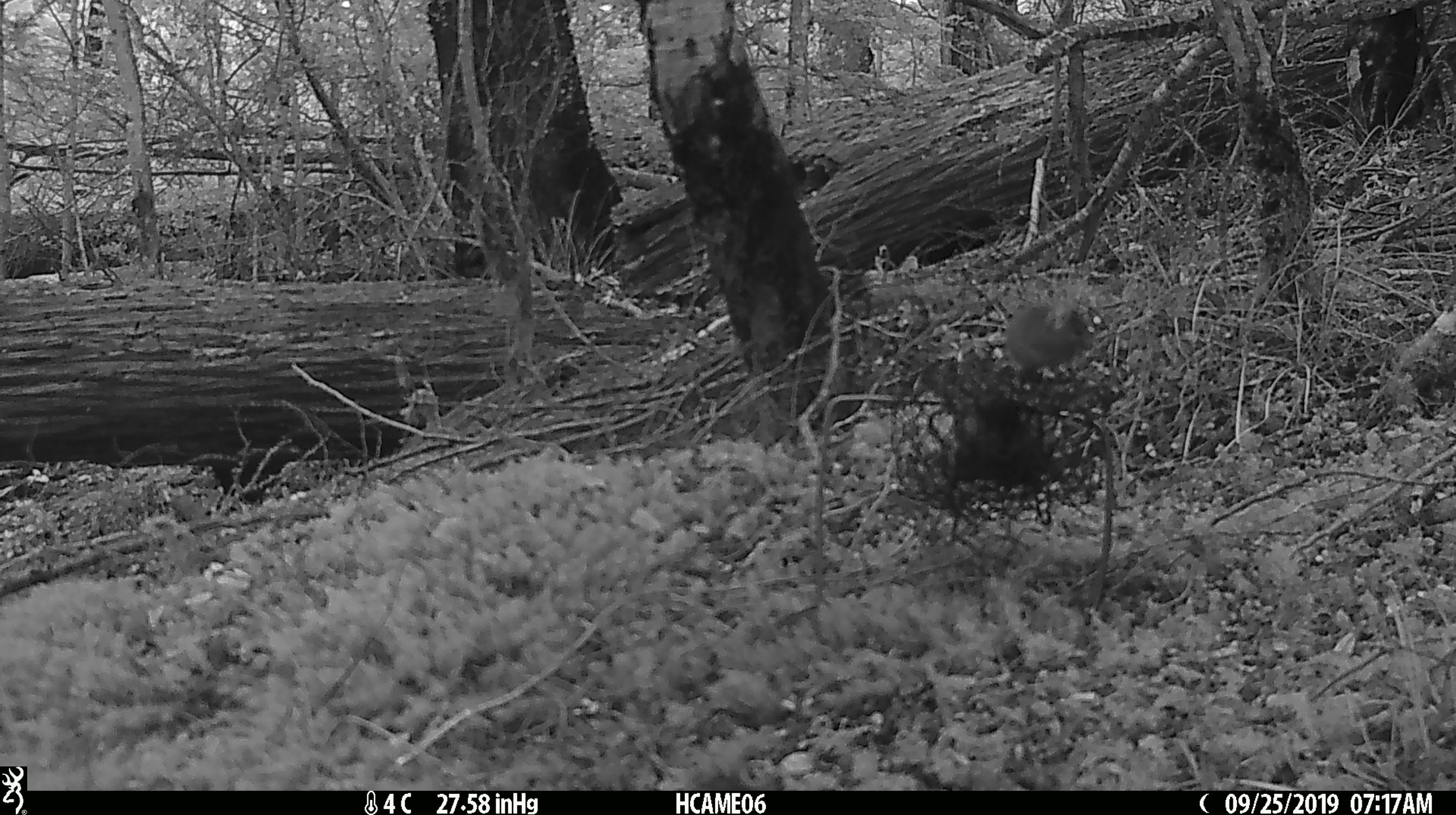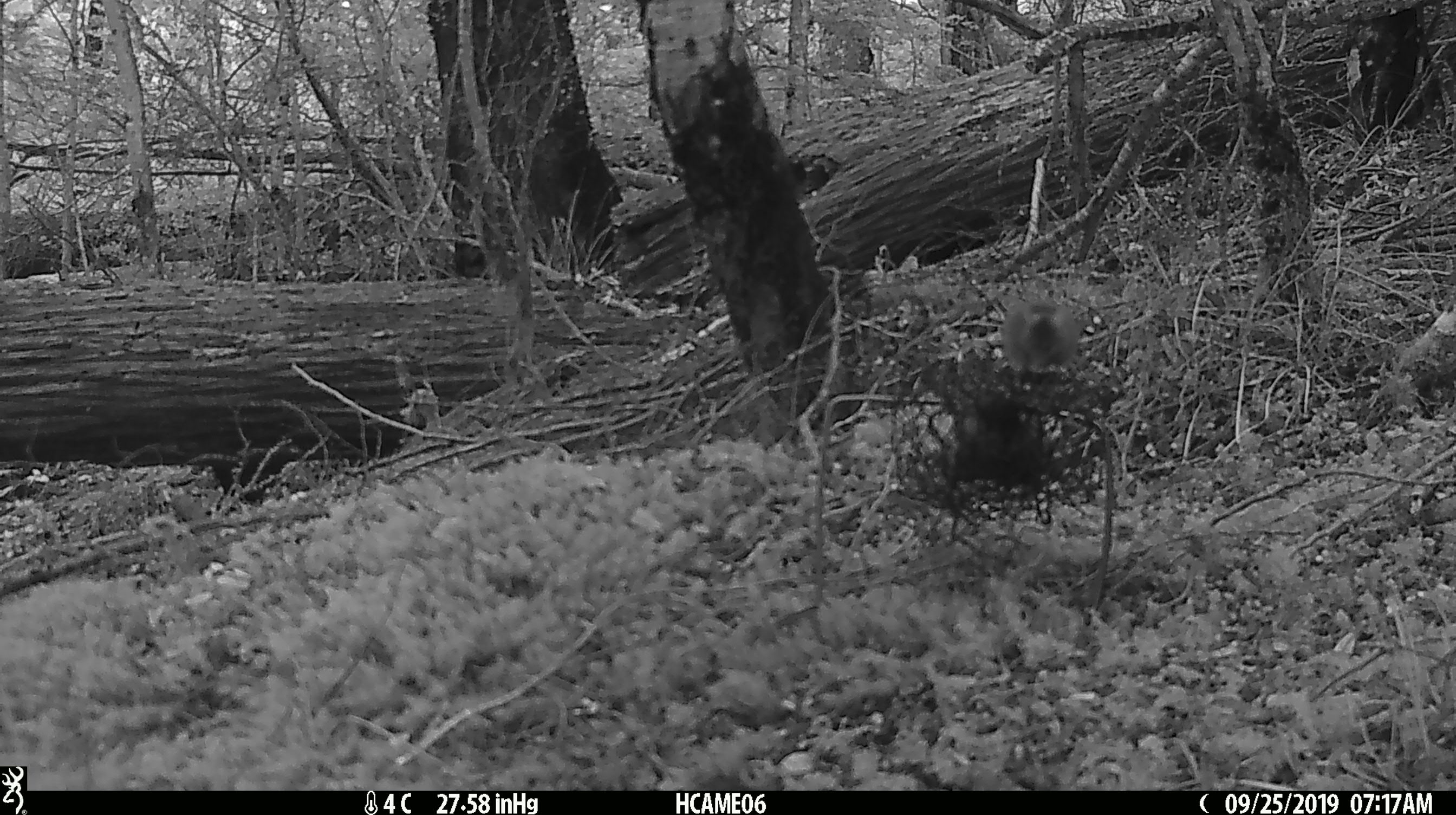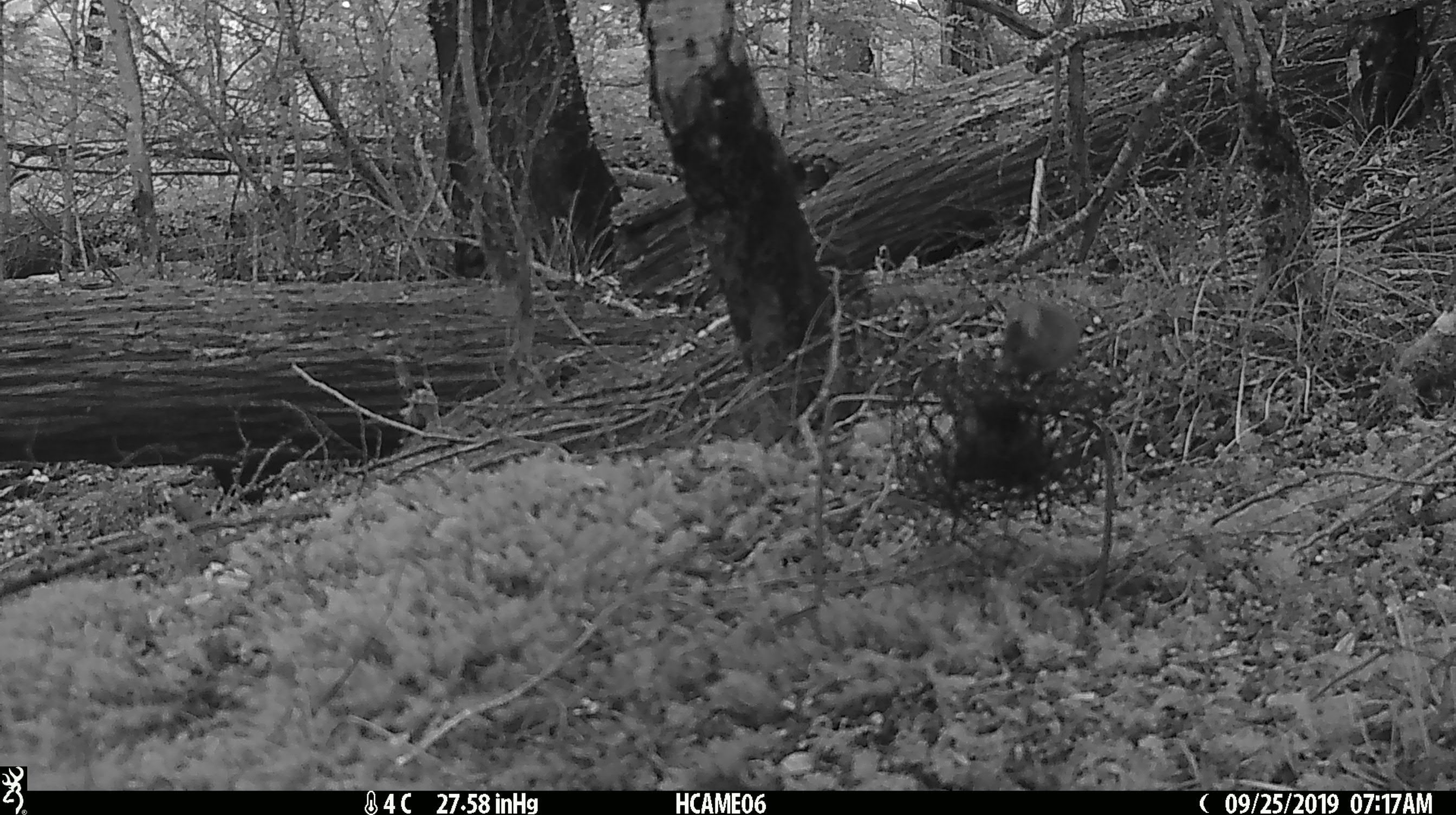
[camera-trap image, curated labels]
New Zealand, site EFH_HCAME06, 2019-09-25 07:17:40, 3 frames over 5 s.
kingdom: Animalia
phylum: Chordata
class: Mammalia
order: Rodentia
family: Muridae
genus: Mus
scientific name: Mus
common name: mouse